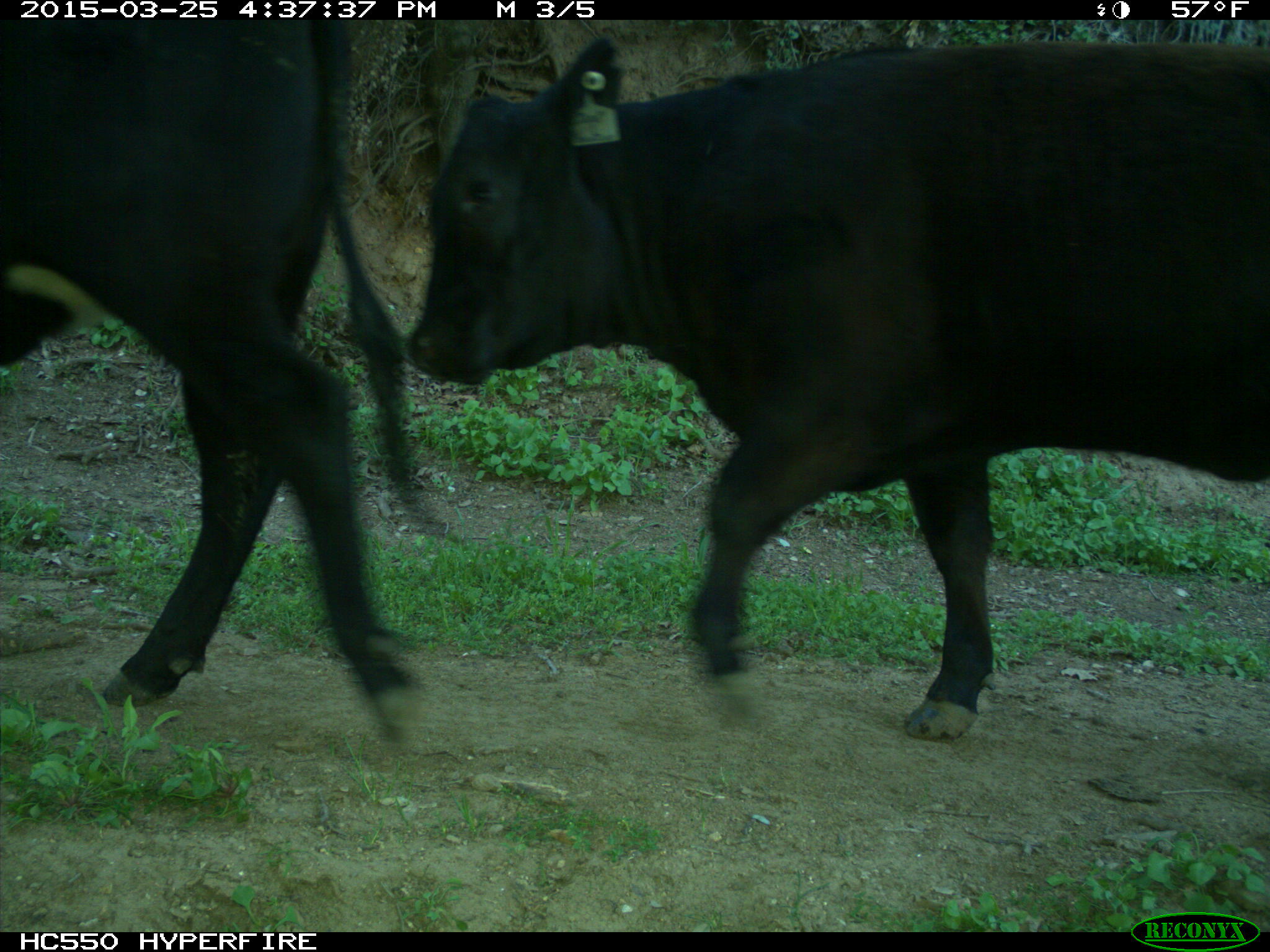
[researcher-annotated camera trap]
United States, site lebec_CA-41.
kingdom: Animalia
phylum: Chordata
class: Mammalia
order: Artiodactyla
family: Bovidae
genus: Bos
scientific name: Bos taurus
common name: domestic cow